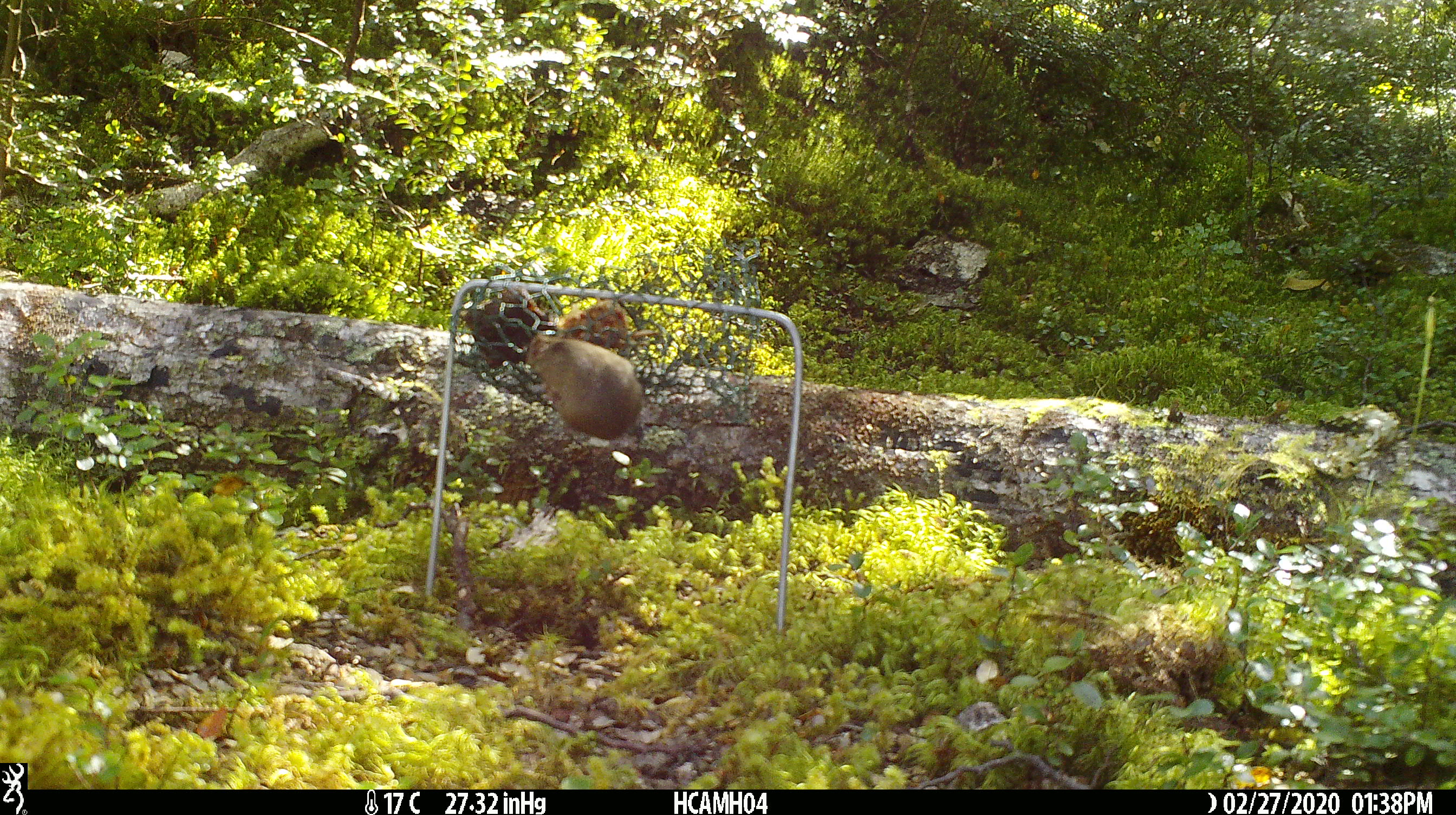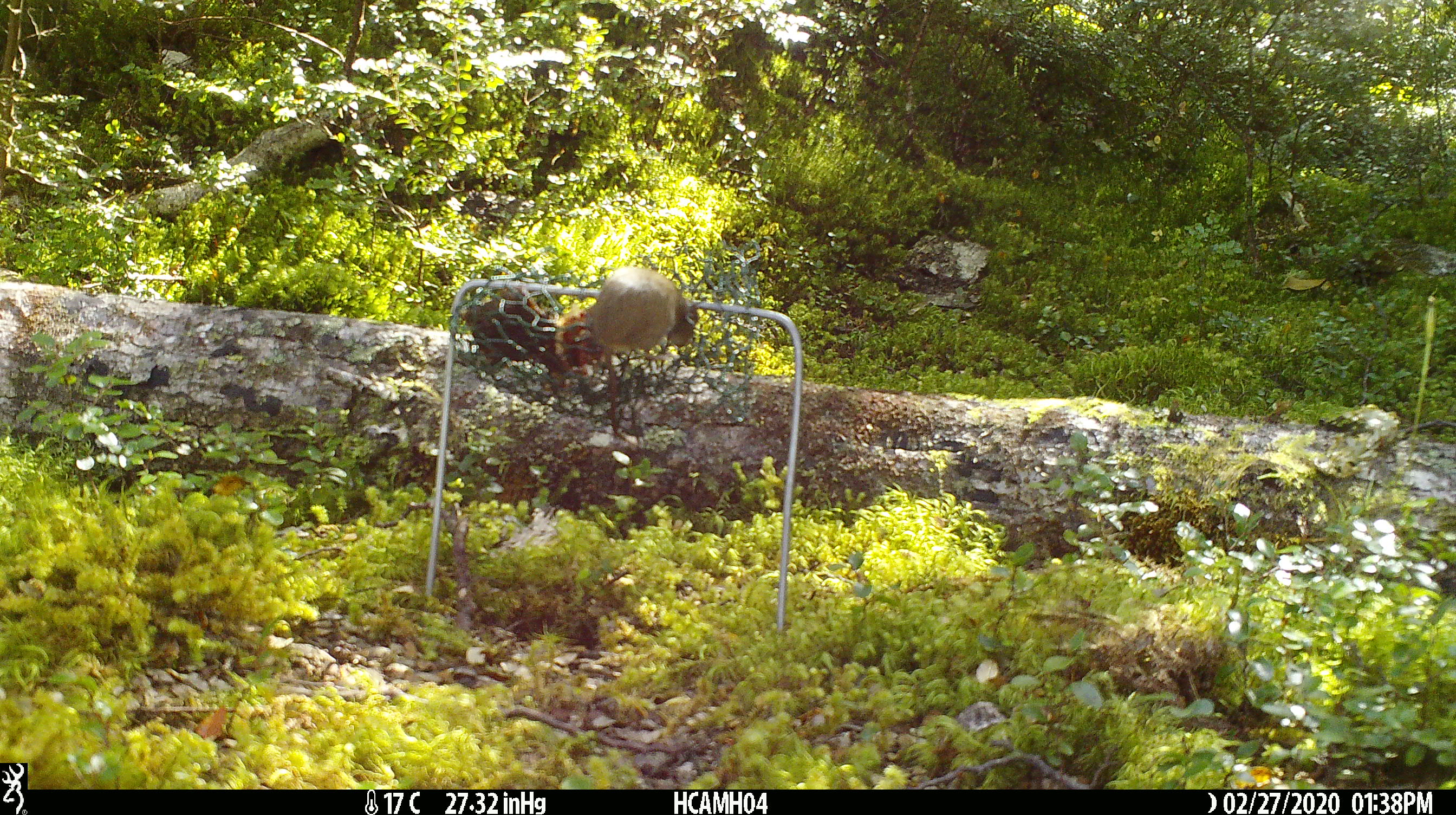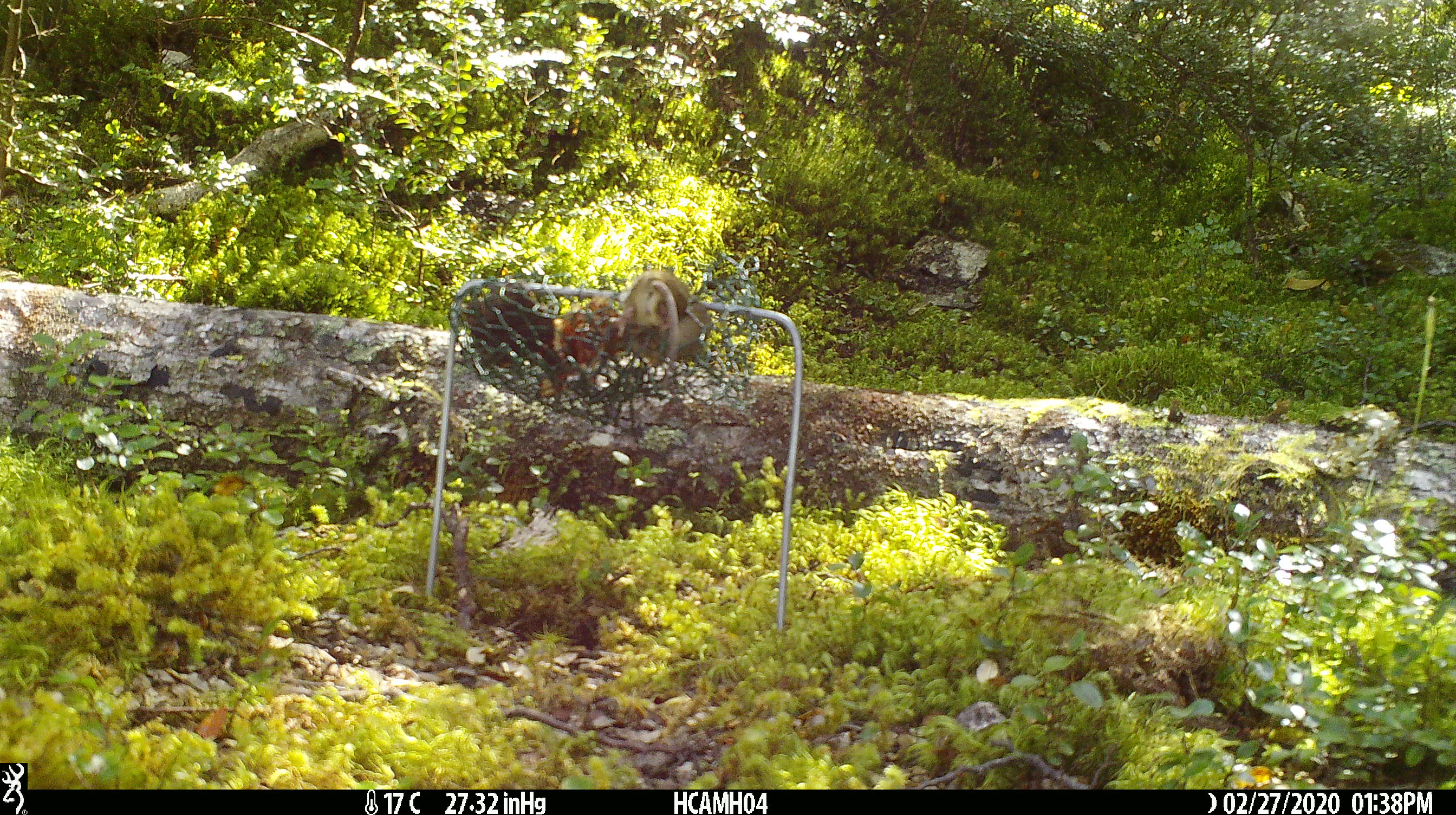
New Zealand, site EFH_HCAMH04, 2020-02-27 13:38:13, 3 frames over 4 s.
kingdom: Animalia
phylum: Chordata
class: Mammalia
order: Rodentia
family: Muridae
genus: Mus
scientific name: Mus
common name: mouse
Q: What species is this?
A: Mouse (Mus).